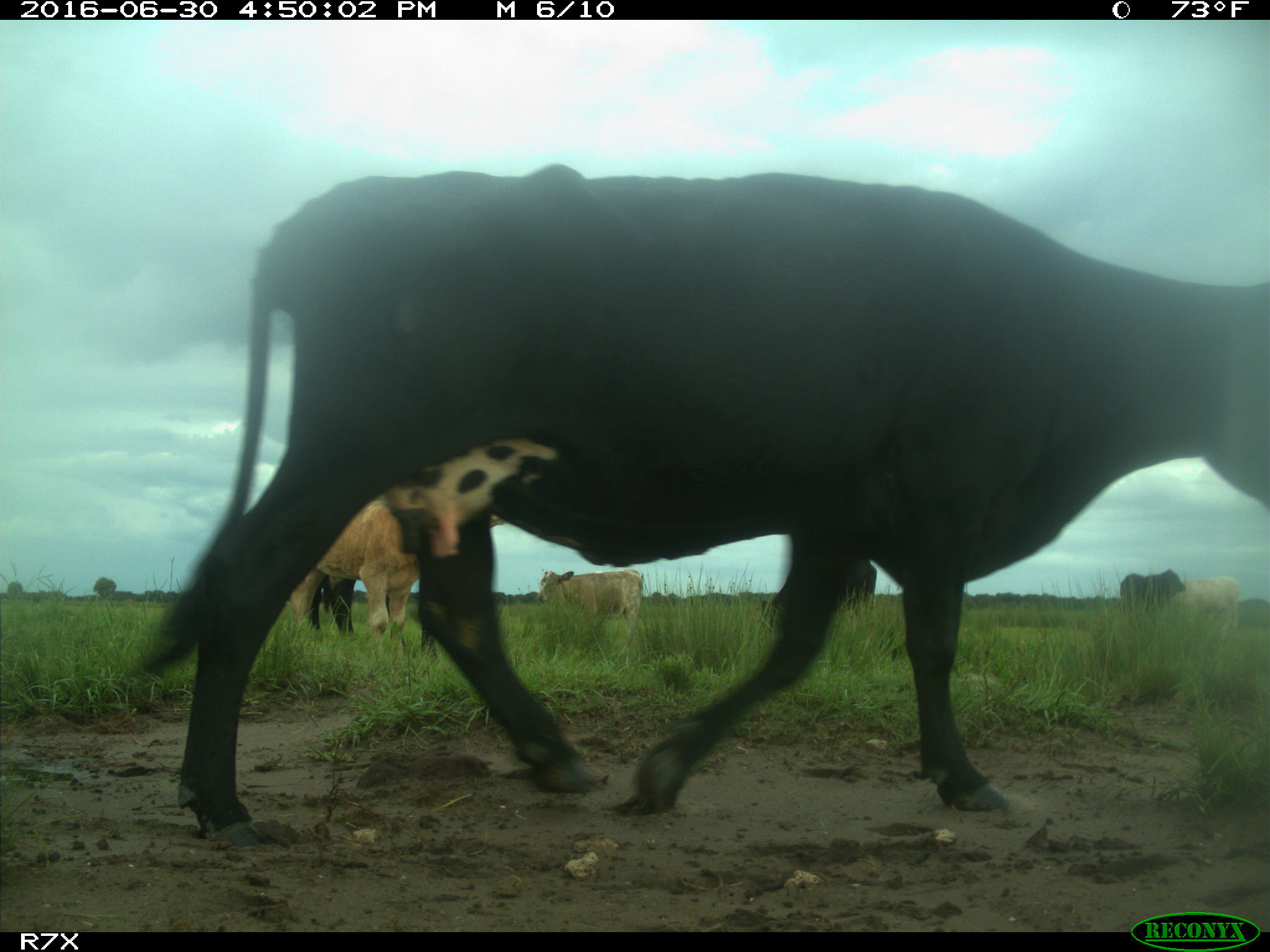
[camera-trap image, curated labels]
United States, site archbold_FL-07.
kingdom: Animalia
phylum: Chordata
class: Mammalia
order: Artiodactyla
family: Bovidae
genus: Bos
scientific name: Bos taurus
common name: domestic cow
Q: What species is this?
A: Bos taurus (domestic cow).